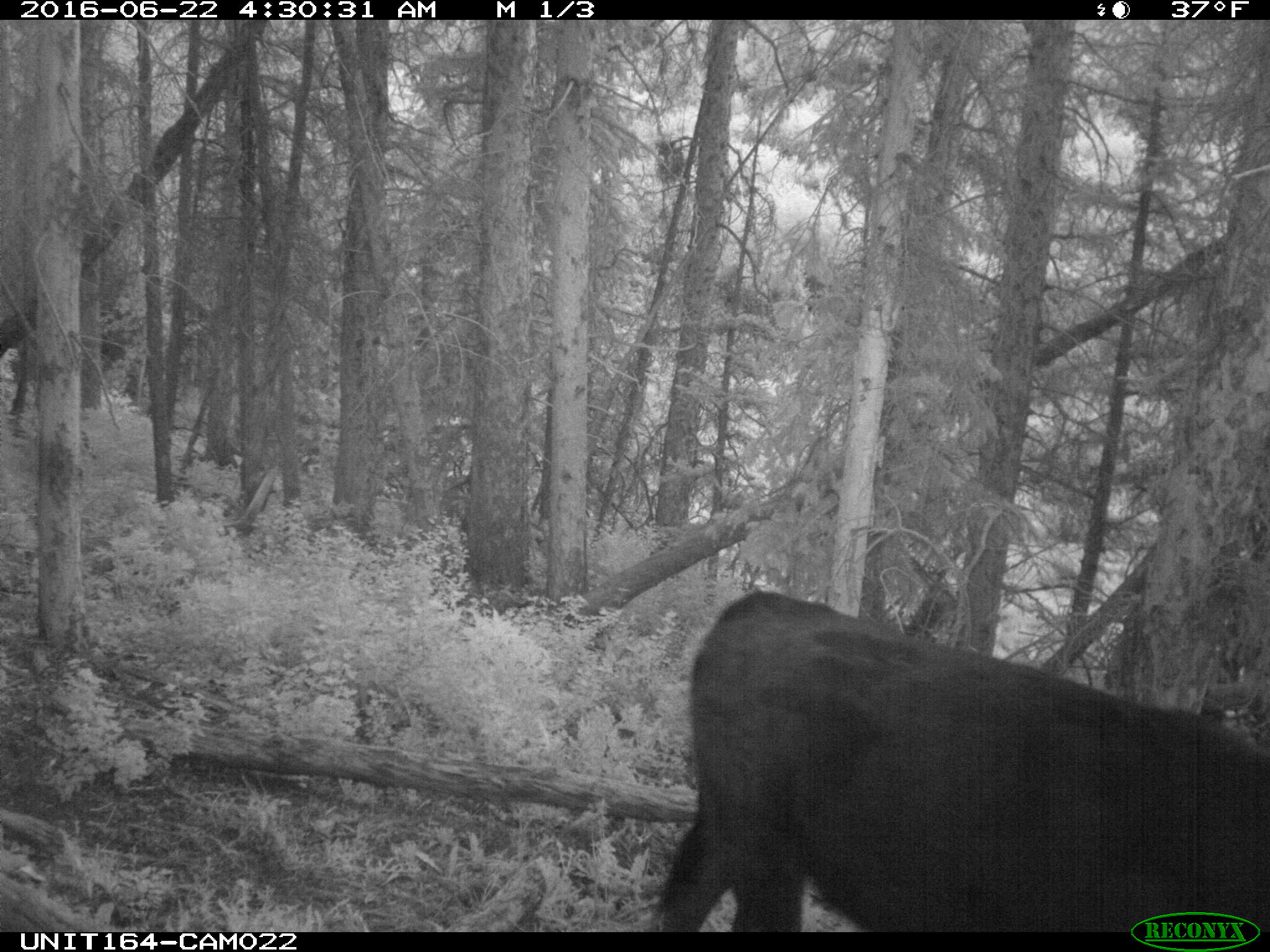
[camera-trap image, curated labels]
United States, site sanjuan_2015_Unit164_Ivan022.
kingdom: Animalia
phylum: Chordata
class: Mammalia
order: Artiodactyla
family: Bovidae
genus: Bos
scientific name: Bos taurus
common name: domestic cow